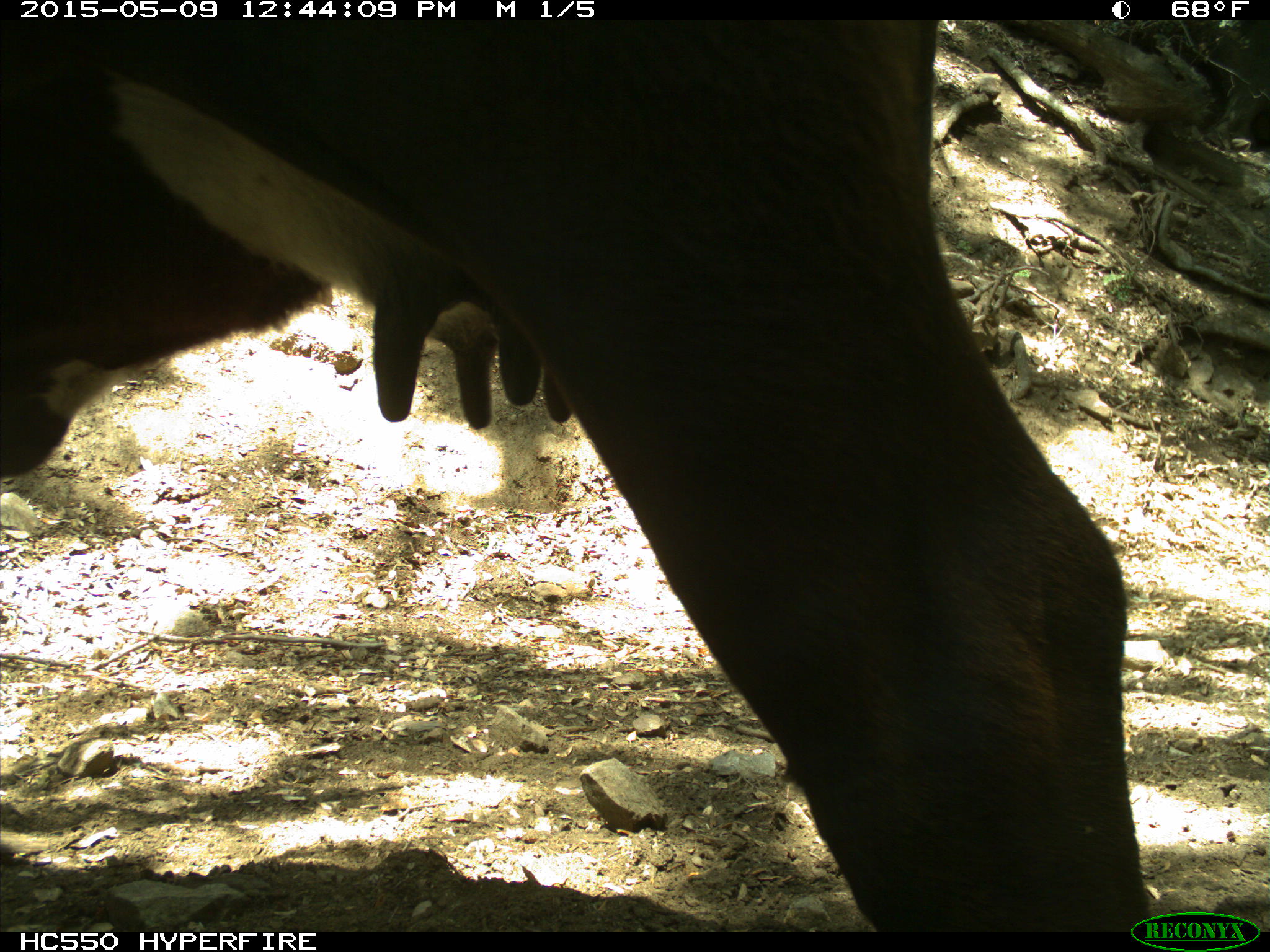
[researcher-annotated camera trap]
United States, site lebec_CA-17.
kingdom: Animalia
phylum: Chordata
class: Mammalia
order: Artiodactyla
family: Bovidae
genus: Bos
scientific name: Bos taurus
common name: domestic cow